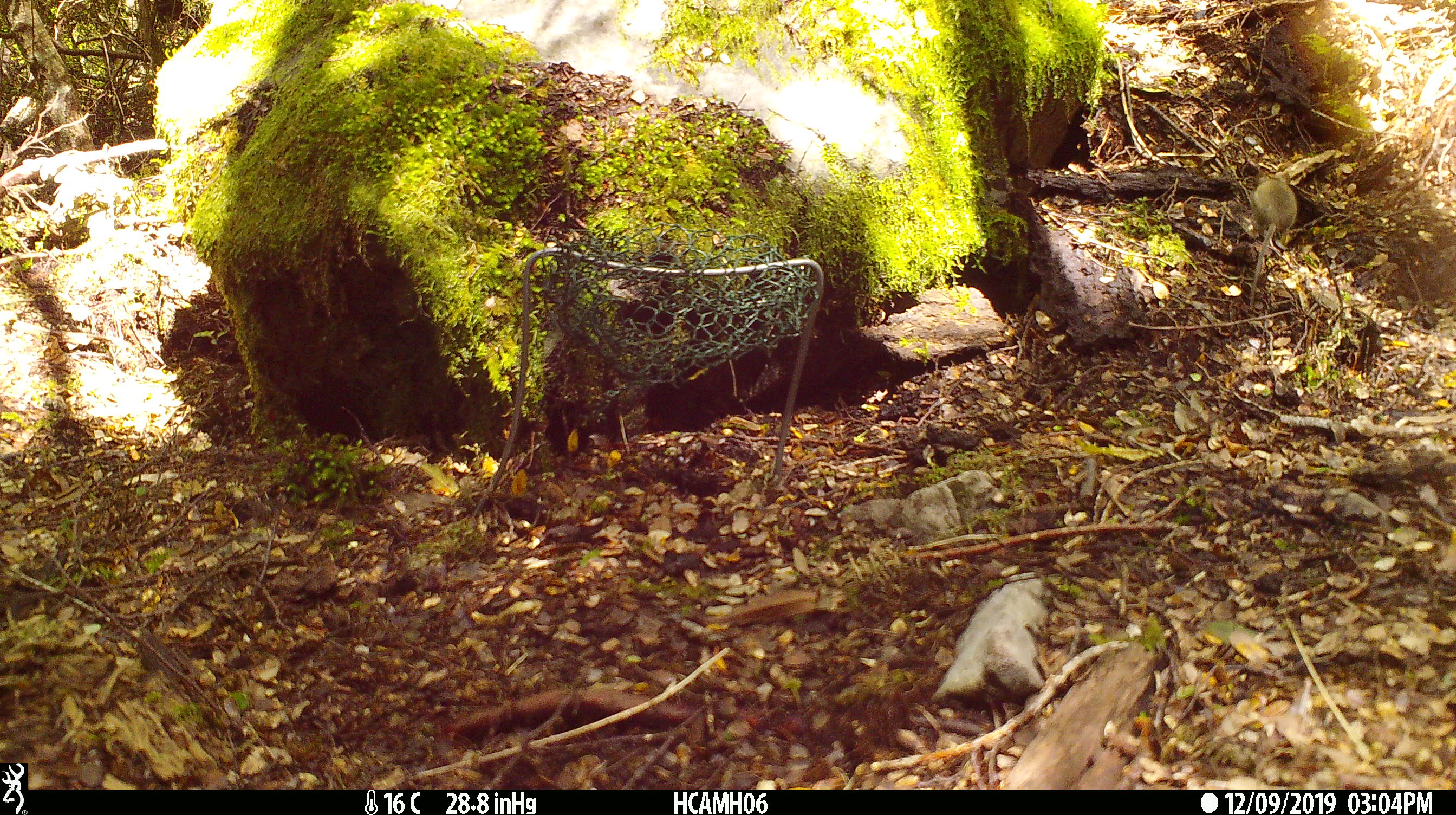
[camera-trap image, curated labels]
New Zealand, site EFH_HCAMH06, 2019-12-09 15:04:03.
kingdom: Animalia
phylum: Chordata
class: Mammalia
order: Rodentia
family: Muridae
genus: Mus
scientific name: Mus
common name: mouse